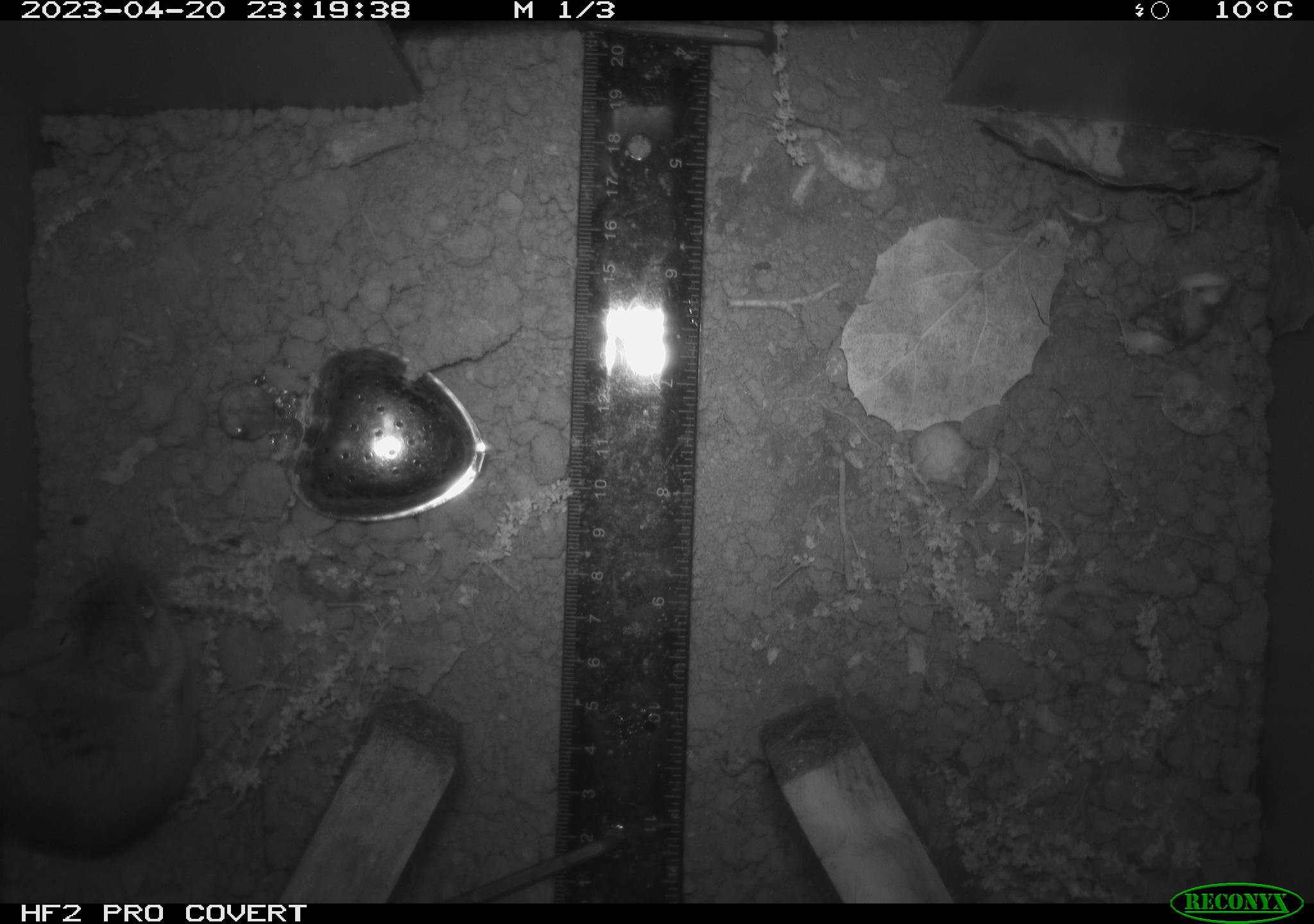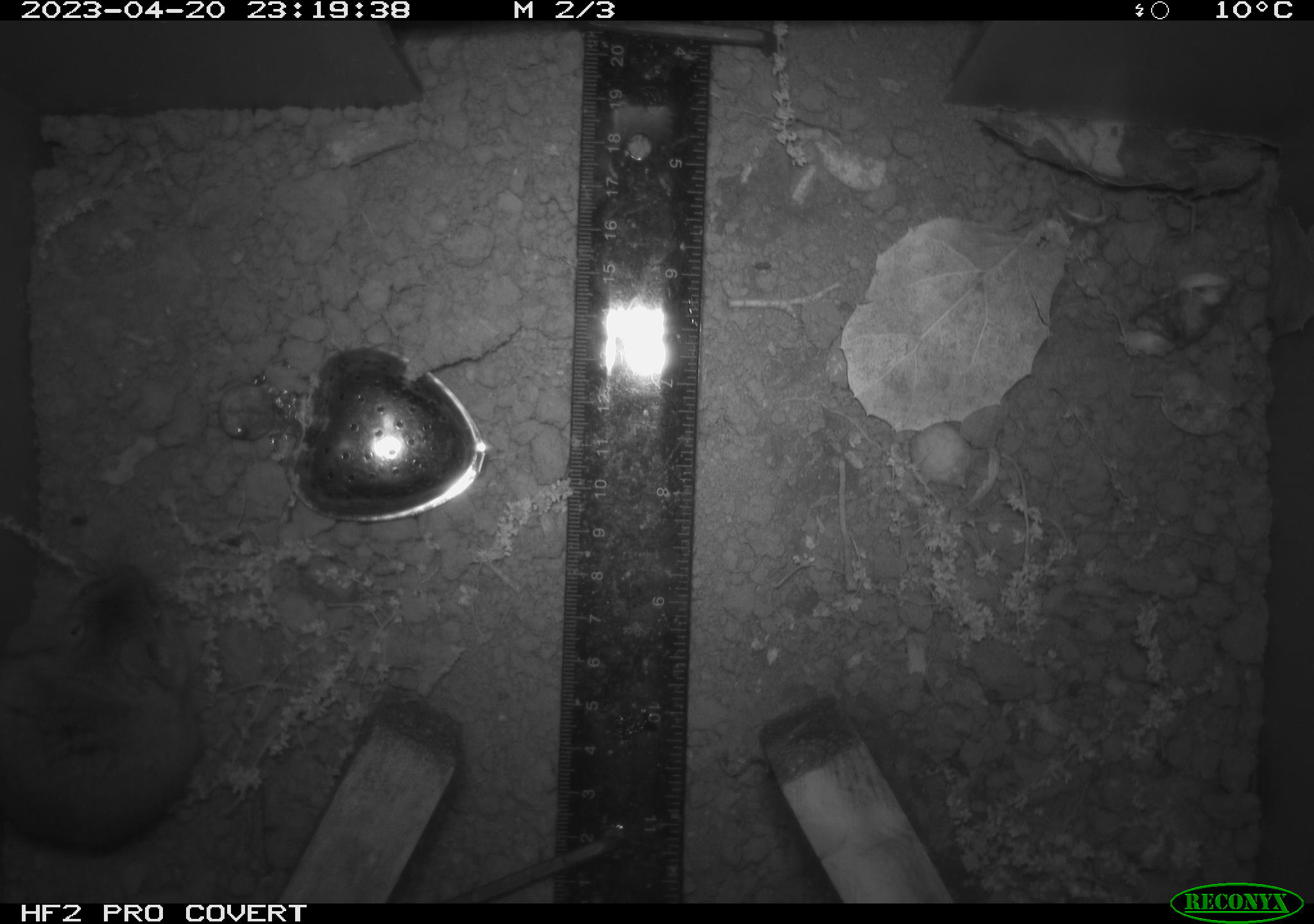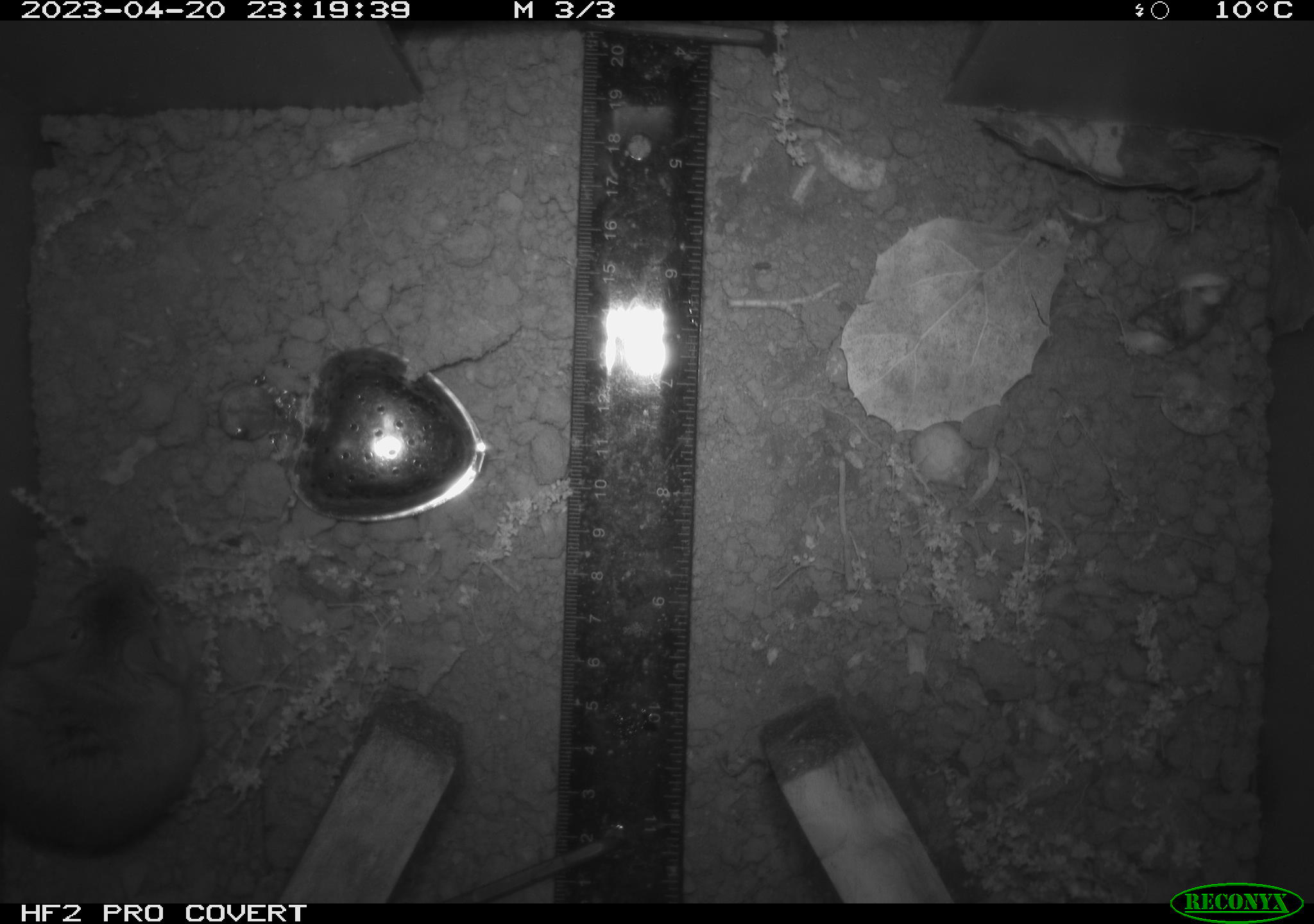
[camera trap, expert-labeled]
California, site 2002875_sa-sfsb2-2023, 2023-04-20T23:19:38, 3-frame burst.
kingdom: Animalia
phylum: Chordata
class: Mammalia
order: Rodentia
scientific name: Rodentia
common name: mouse species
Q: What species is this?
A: Mouse species (Rodentia).